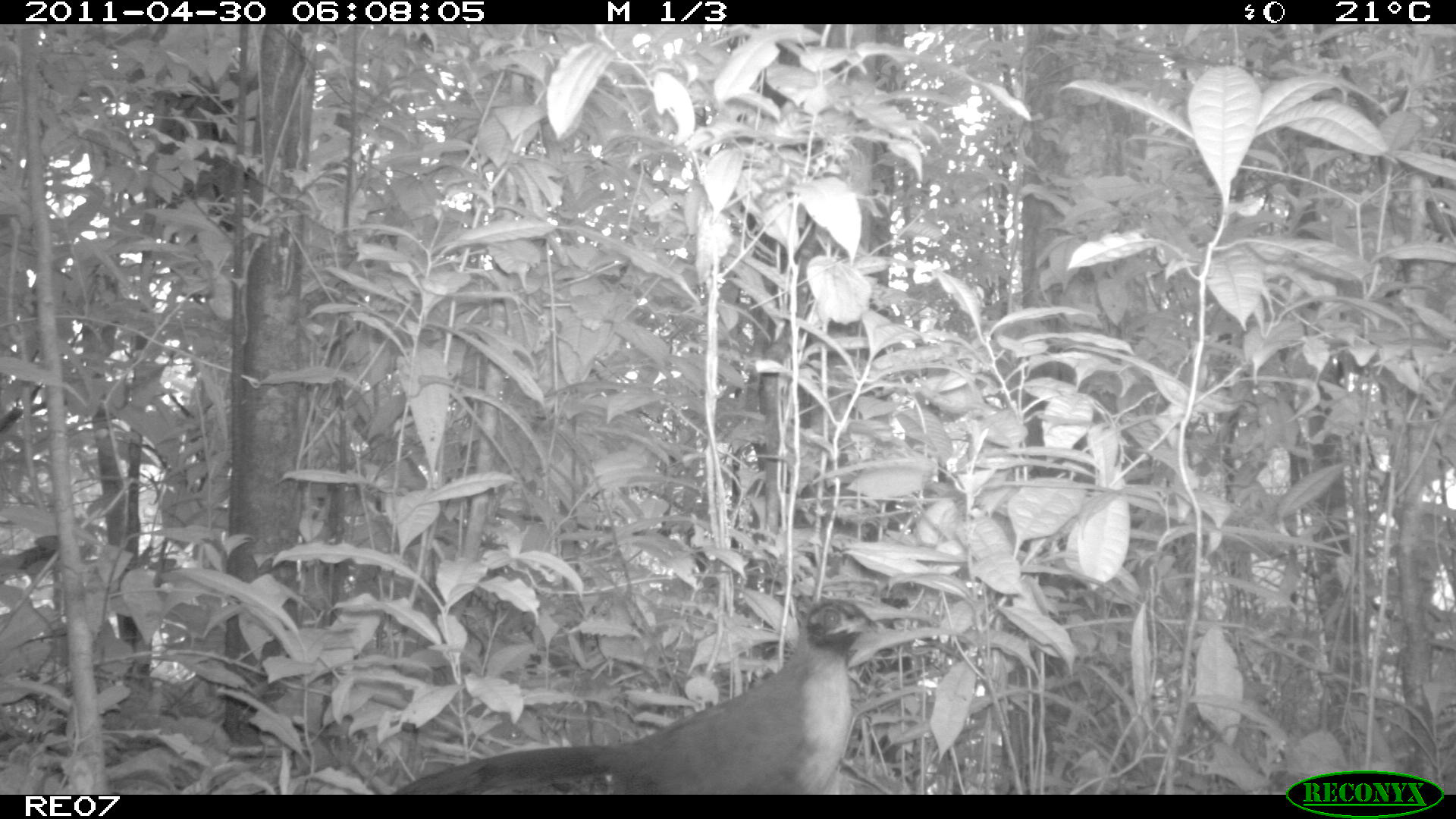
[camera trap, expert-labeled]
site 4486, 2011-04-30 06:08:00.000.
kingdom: Animalia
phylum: Chordata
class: Aves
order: Cuculiformes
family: Cuculidae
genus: Coua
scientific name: Coua serriana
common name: red-breasted coua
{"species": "Coua serriana (red-breasted coua)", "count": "1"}